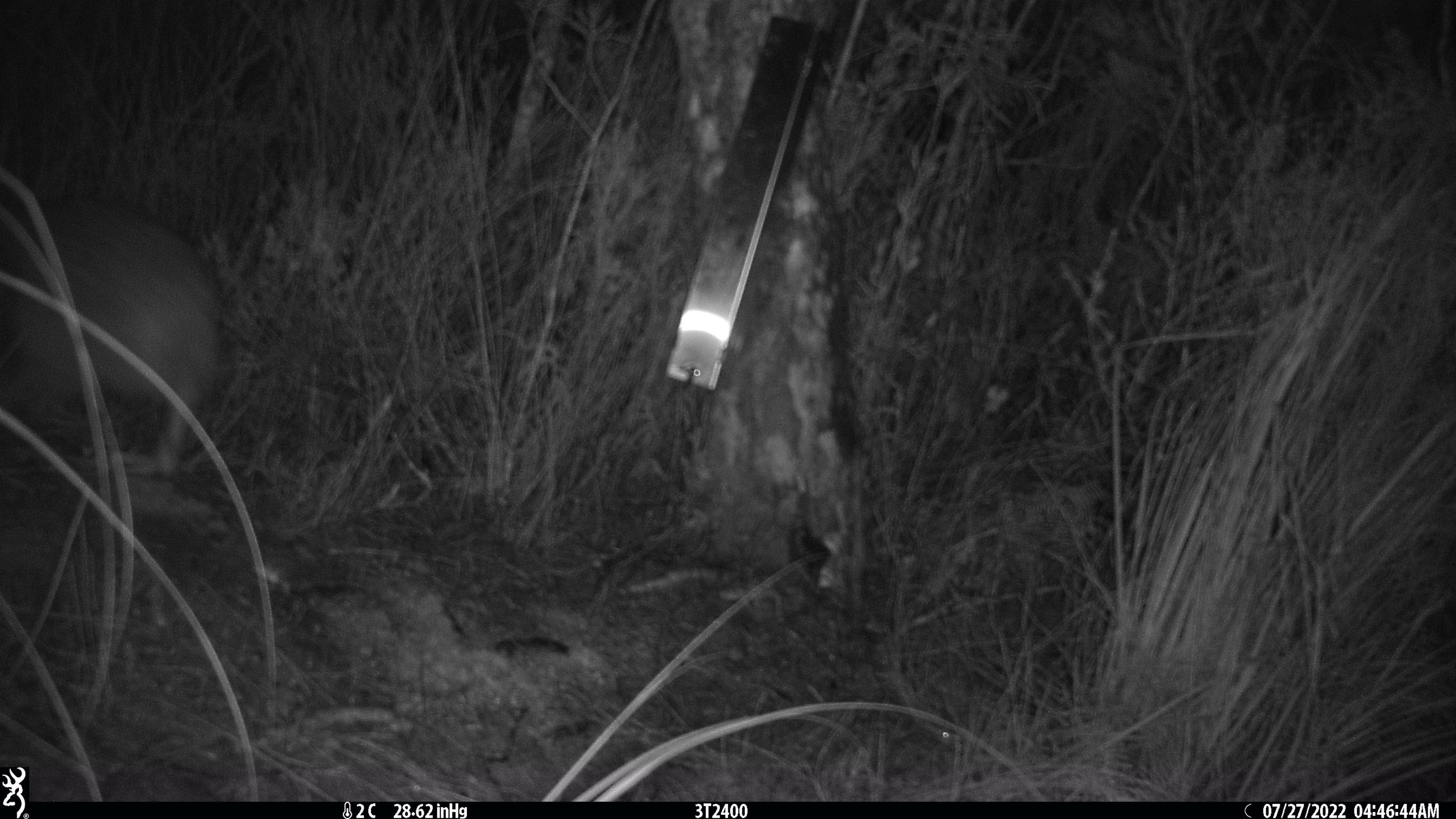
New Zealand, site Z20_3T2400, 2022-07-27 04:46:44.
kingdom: Animalia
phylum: Chordata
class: Aves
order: Apterygiformes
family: Apterygidae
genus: Apteryx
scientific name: Apteryx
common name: kiwi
Kiwi (Apteryx).